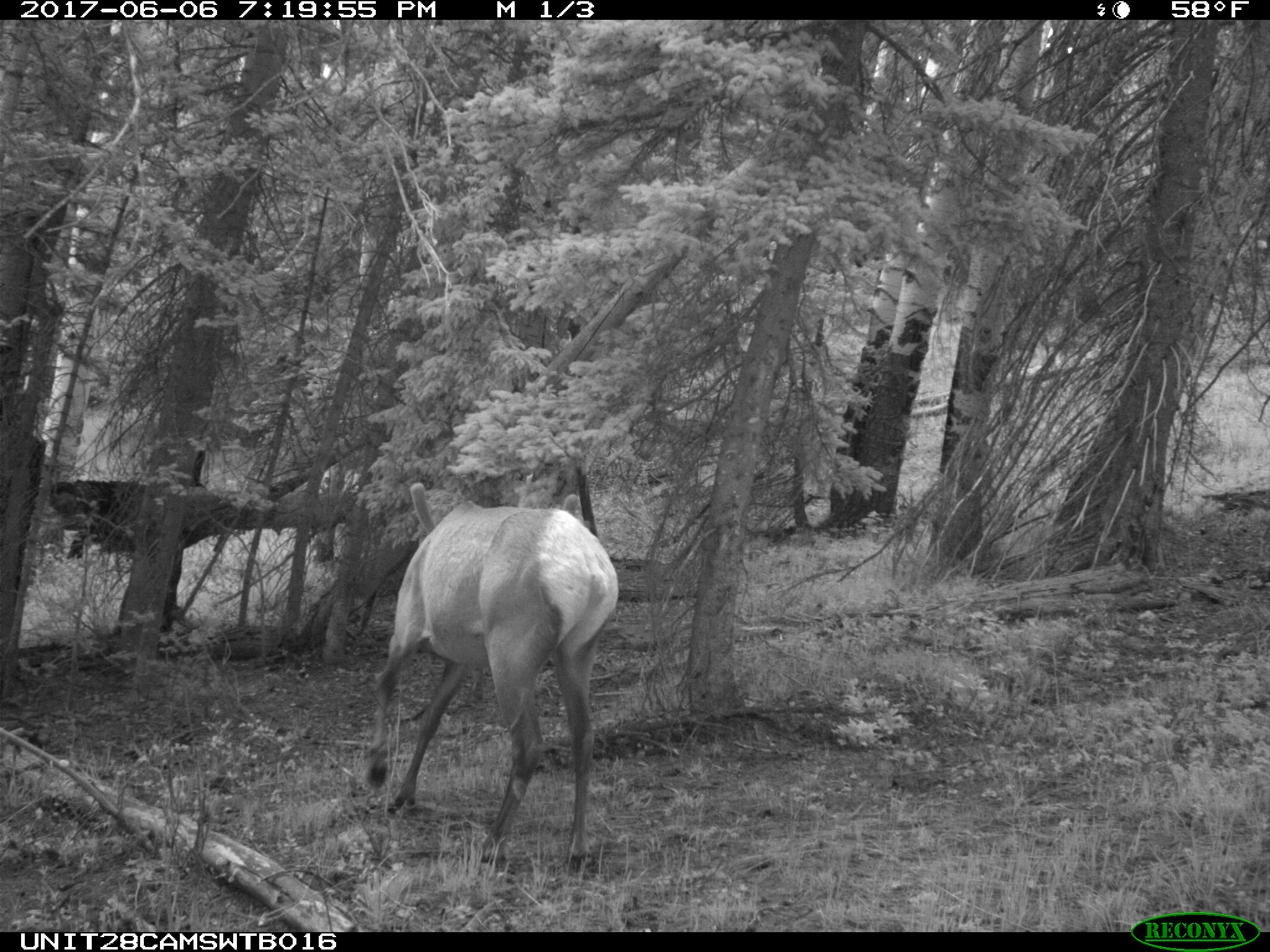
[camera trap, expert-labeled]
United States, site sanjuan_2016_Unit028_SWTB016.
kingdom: Animalia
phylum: Chordata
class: Mammalia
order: Artiodactyla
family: Cervidae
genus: Cervus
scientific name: Cervus elaphus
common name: red deer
Cervus elaphus (red deer).